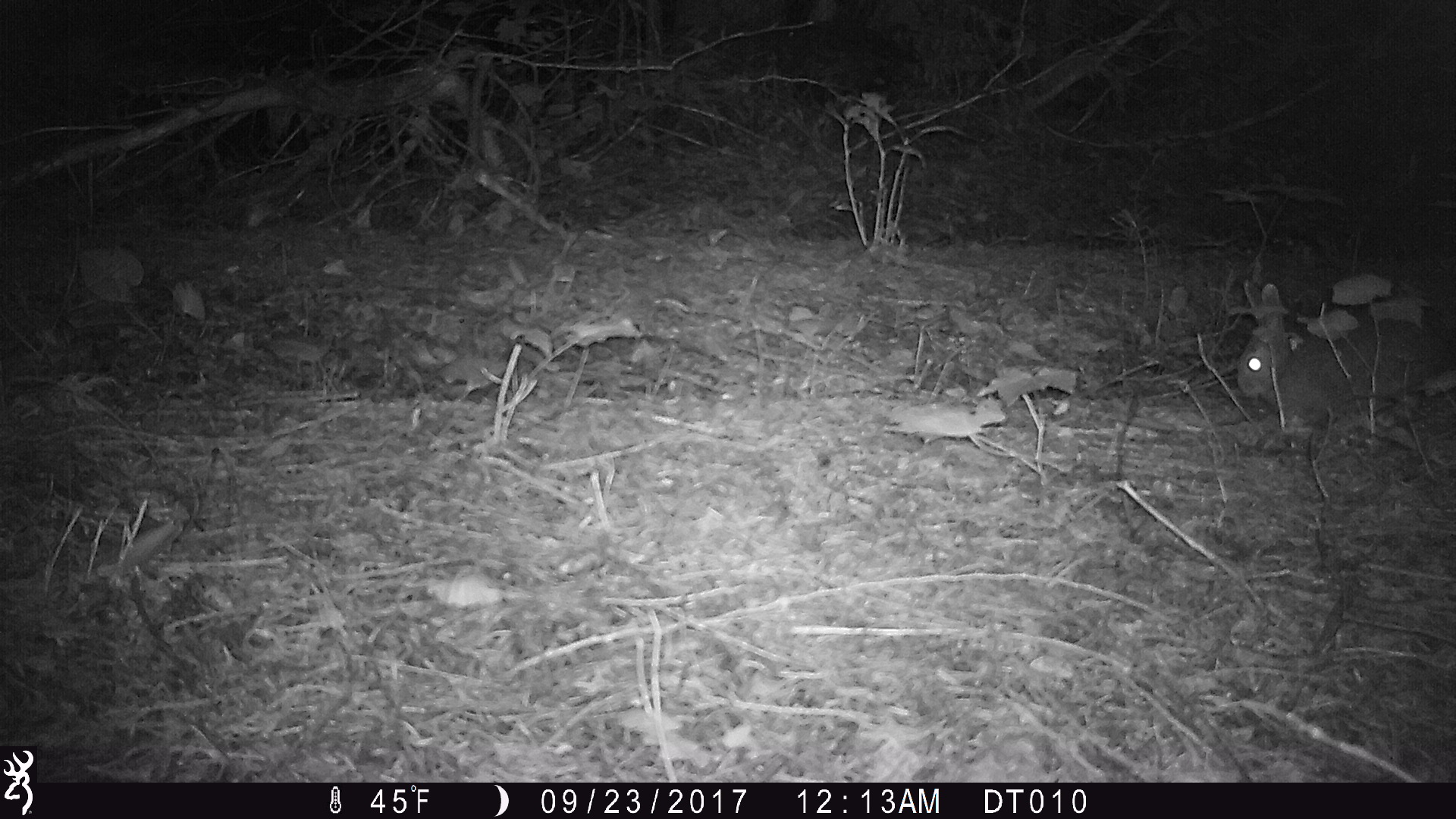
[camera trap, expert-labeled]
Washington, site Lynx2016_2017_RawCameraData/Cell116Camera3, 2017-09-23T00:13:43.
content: unidentified animal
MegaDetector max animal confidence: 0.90